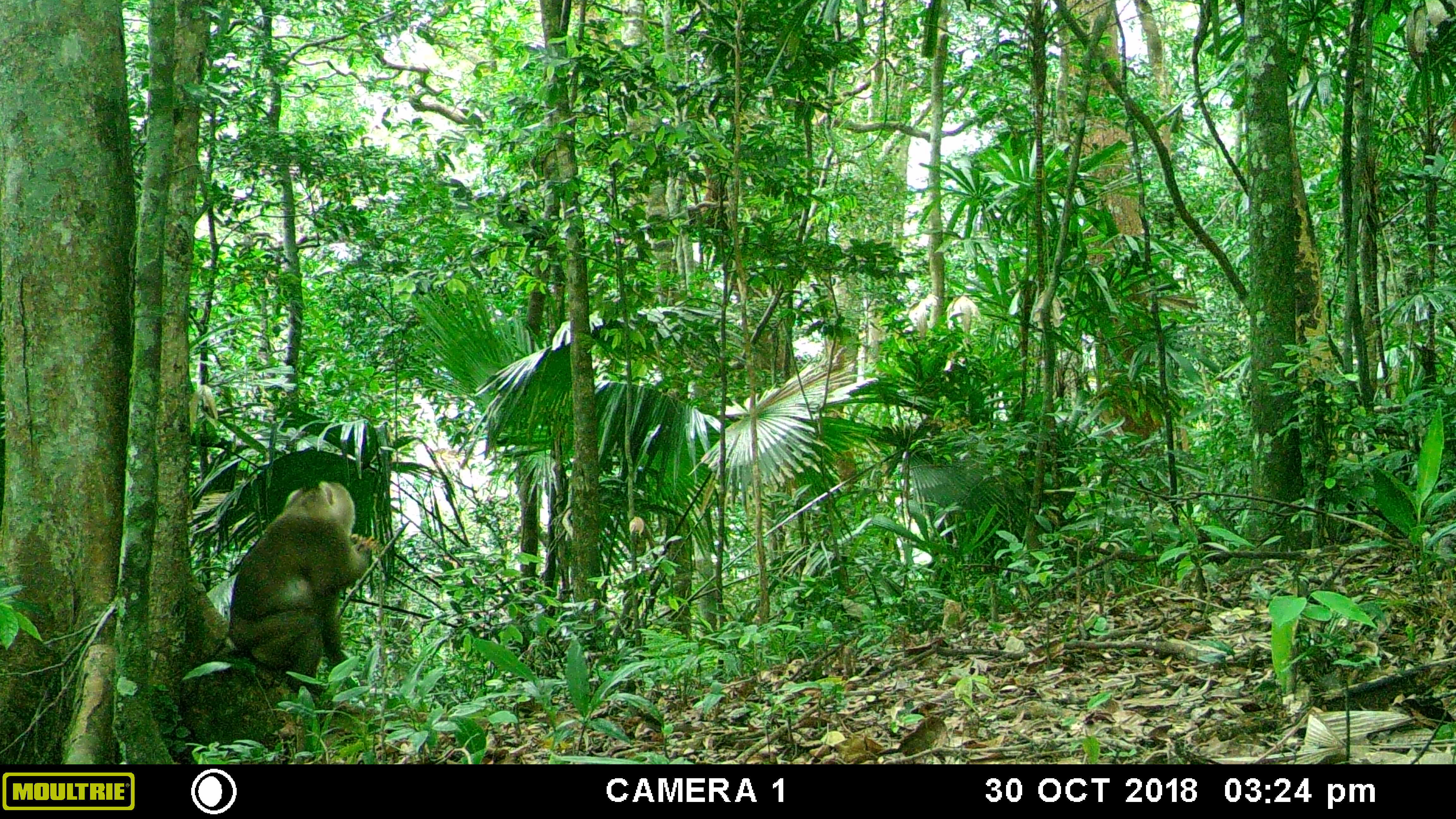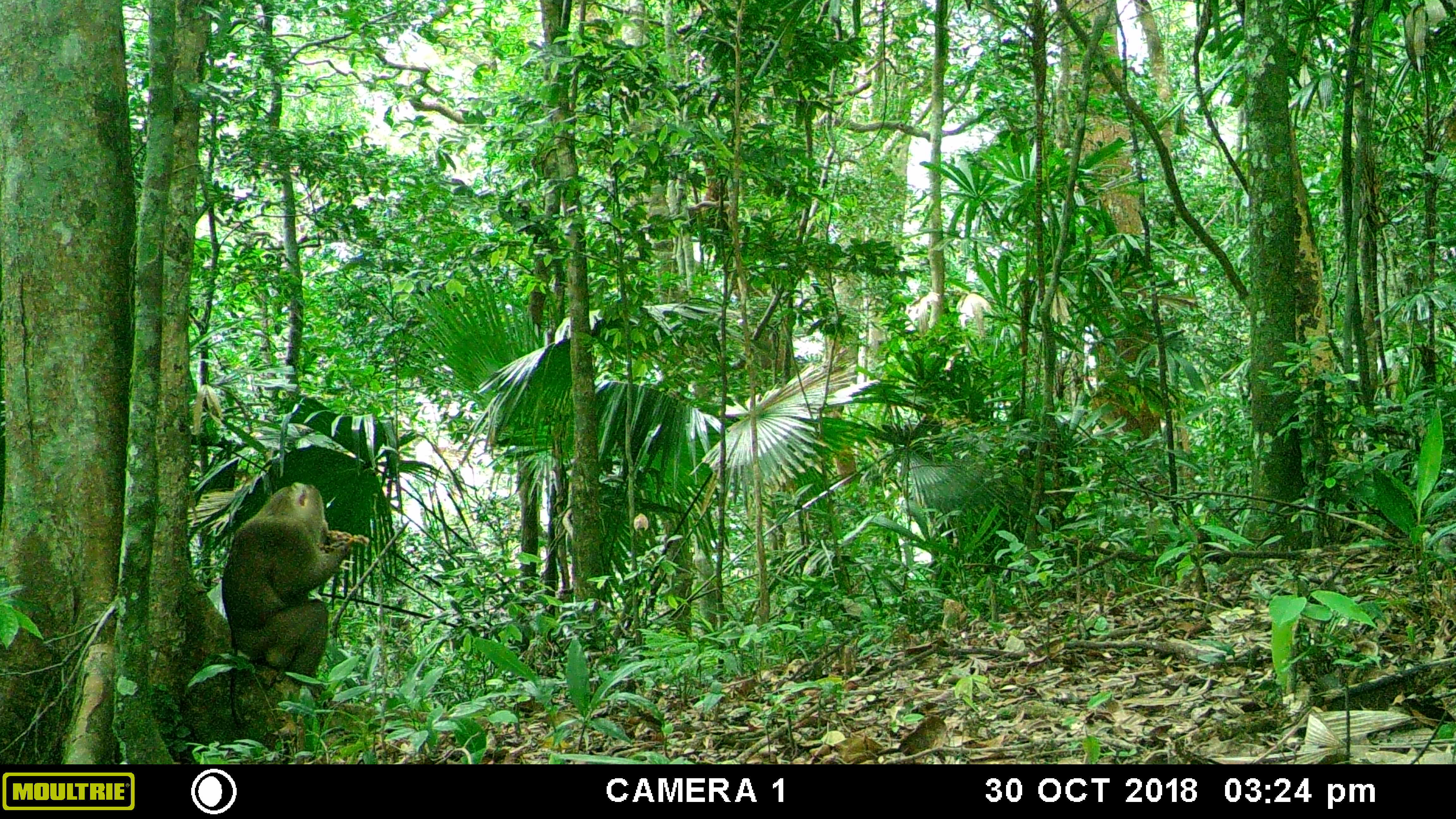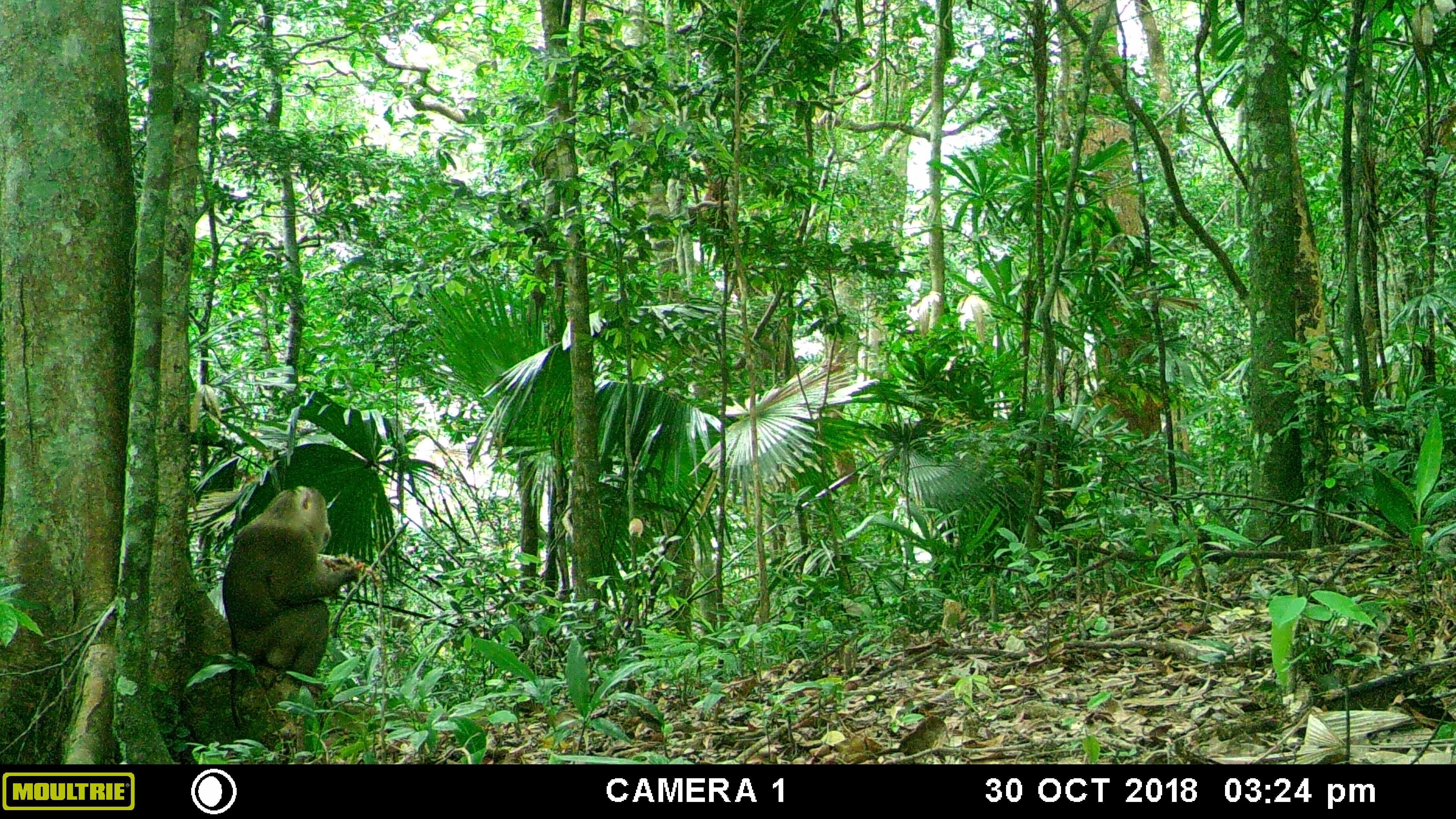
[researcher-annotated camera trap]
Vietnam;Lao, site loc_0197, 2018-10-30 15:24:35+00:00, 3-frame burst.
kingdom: Animalia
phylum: Chordata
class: Mammalia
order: Primates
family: Cercopithecidae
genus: Macaca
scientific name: Macaca nemestrina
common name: pig-tailed macaque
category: pig tailed macaque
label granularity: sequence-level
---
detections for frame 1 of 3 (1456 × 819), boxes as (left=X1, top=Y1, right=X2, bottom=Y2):
pig tailed macaque: (left=194, top=481, right=381, bottom=691)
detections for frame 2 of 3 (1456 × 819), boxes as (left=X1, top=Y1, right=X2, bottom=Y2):
pig tailed macaque: (left=221, top=481, right=356, bottom=728)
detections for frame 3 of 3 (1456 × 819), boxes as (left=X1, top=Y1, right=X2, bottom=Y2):
pig tailed macaque: (left=220, top=485, right=358, bottom=729)